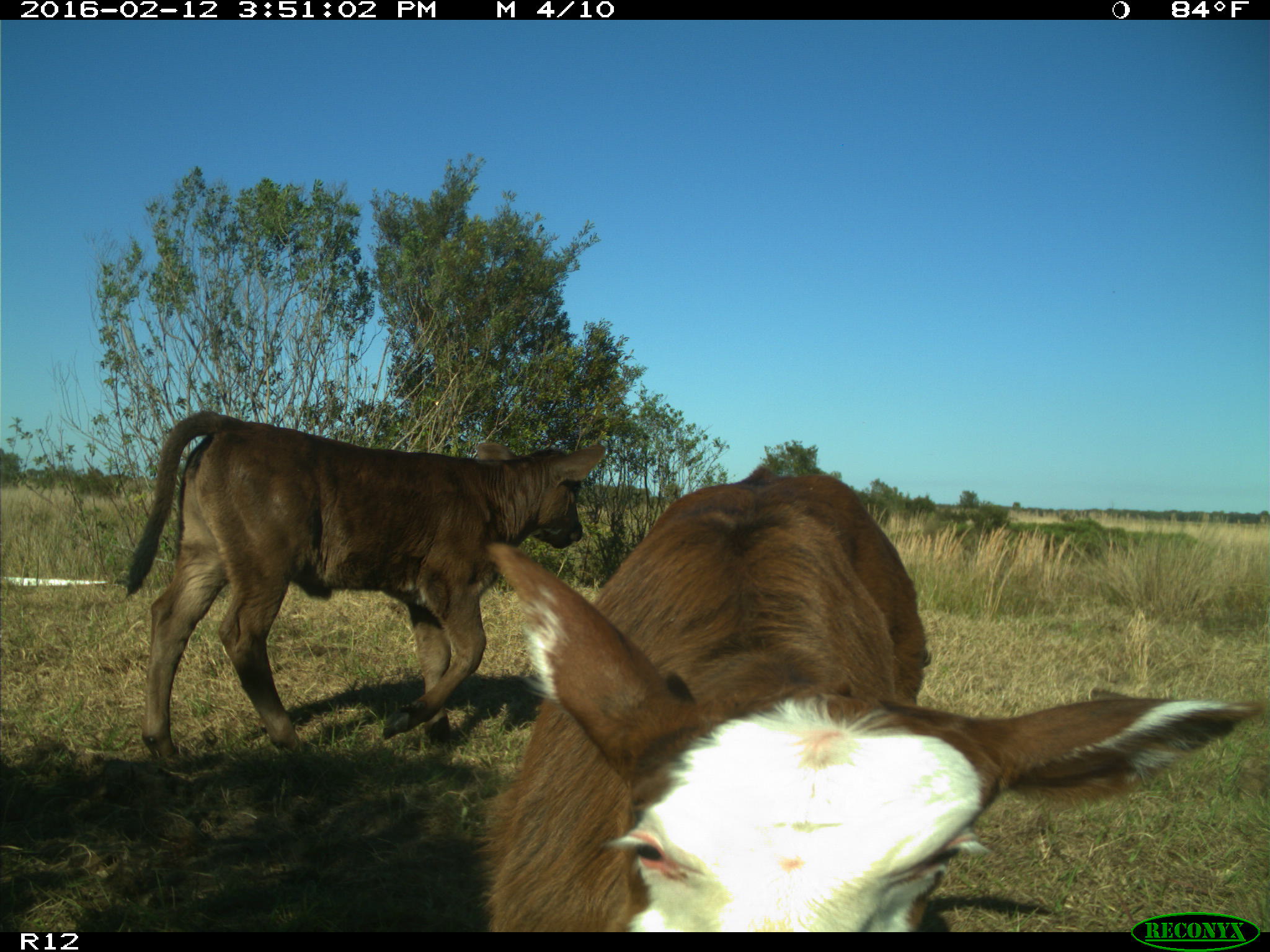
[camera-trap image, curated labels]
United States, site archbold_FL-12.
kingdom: Animalia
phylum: Chordata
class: Mammalia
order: Artiodactyla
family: Bovidae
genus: Bos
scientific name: Bos taurus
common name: domestic cow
Bos taurus (domestic cow).